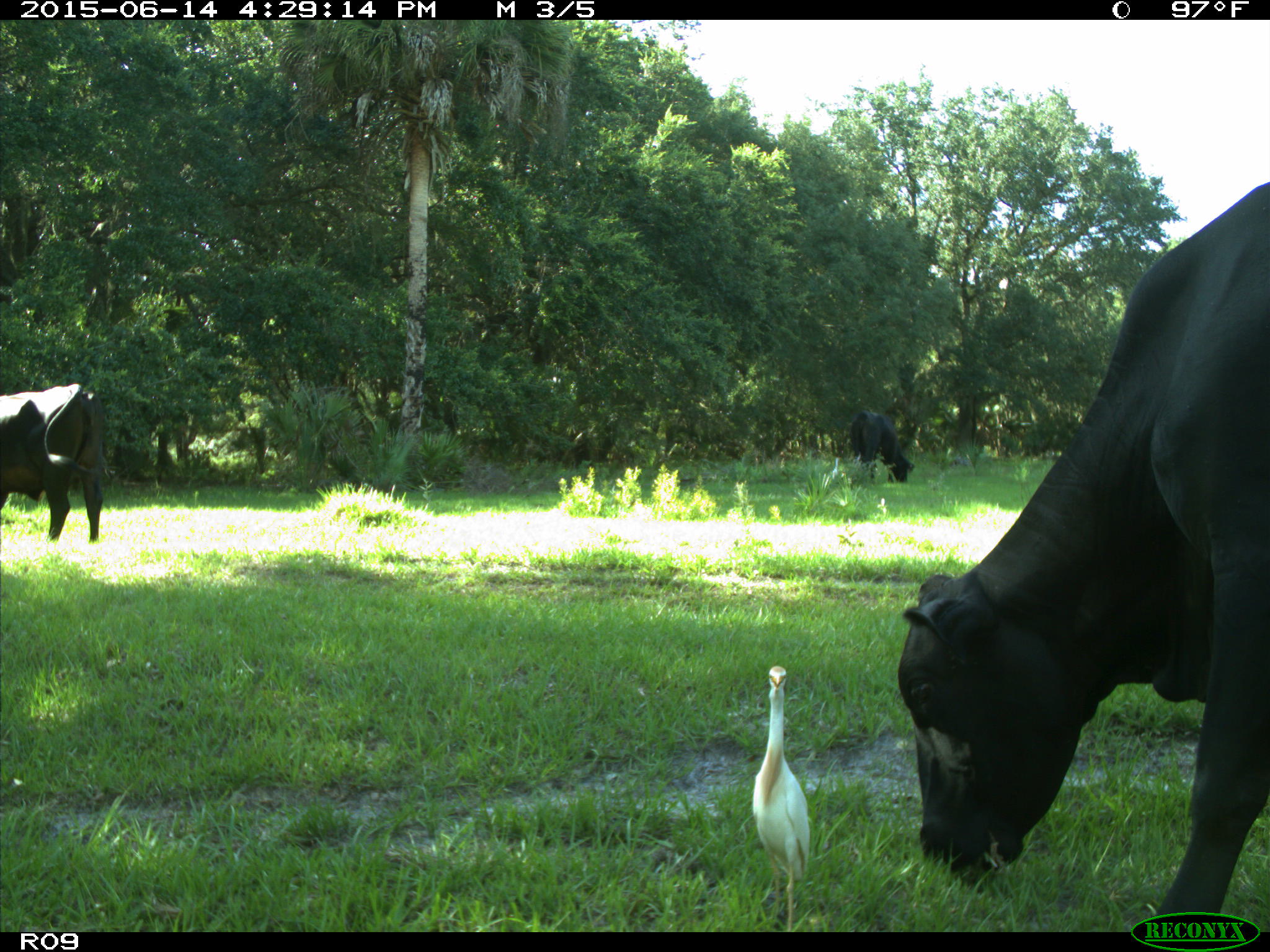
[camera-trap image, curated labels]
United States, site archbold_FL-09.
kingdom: Animalia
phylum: Chordata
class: Mammalia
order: Artiodactyla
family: Bovidae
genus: Bos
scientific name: Bos taurus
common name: domestic cow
Bos taurus (domestic cow).